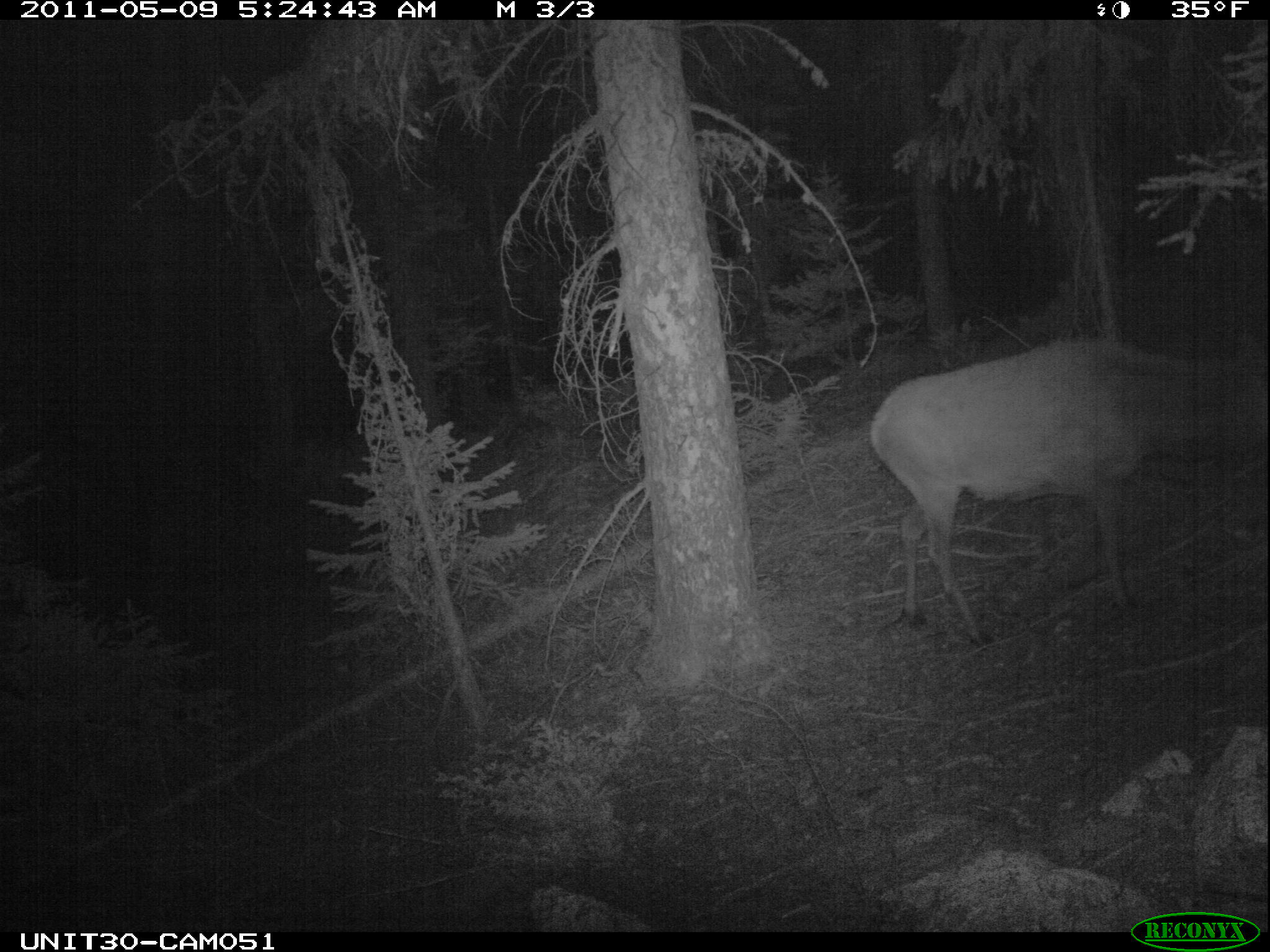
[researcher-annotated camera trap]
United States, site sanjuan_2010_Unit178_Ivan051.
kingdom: Animalia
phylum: Chordata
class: Mammalia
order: Artiodactyla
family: Cervidae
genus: Cervus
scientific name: Cervus elaphus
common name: red deer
Cervus elaphus (red deer).